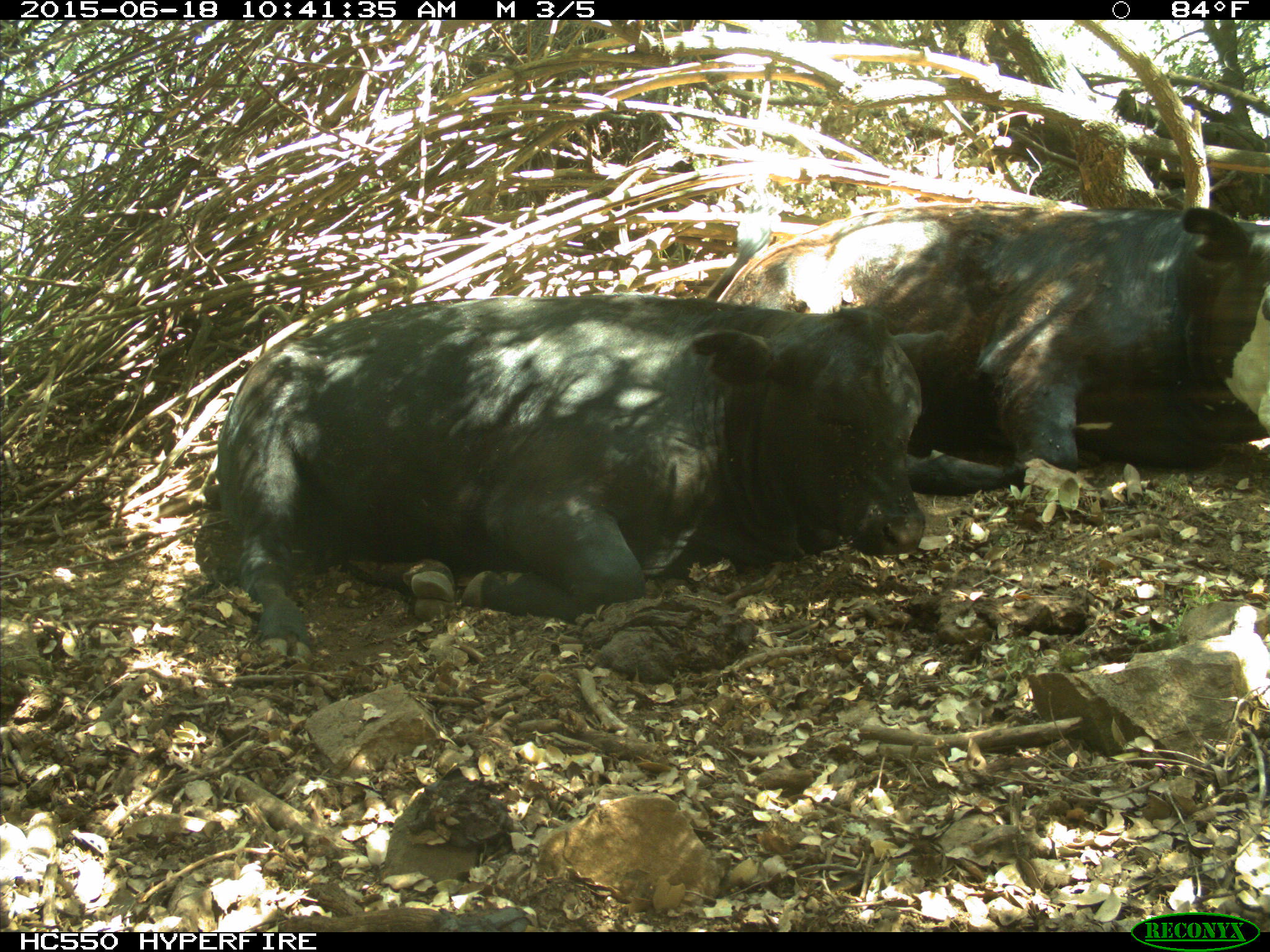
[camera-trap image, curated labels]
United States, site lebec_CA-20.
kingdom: Animalia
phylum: Chordata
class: Mammalia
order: Artiodactyla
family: Bovidae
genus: Bos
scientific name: Bos taurus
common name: domestic cow